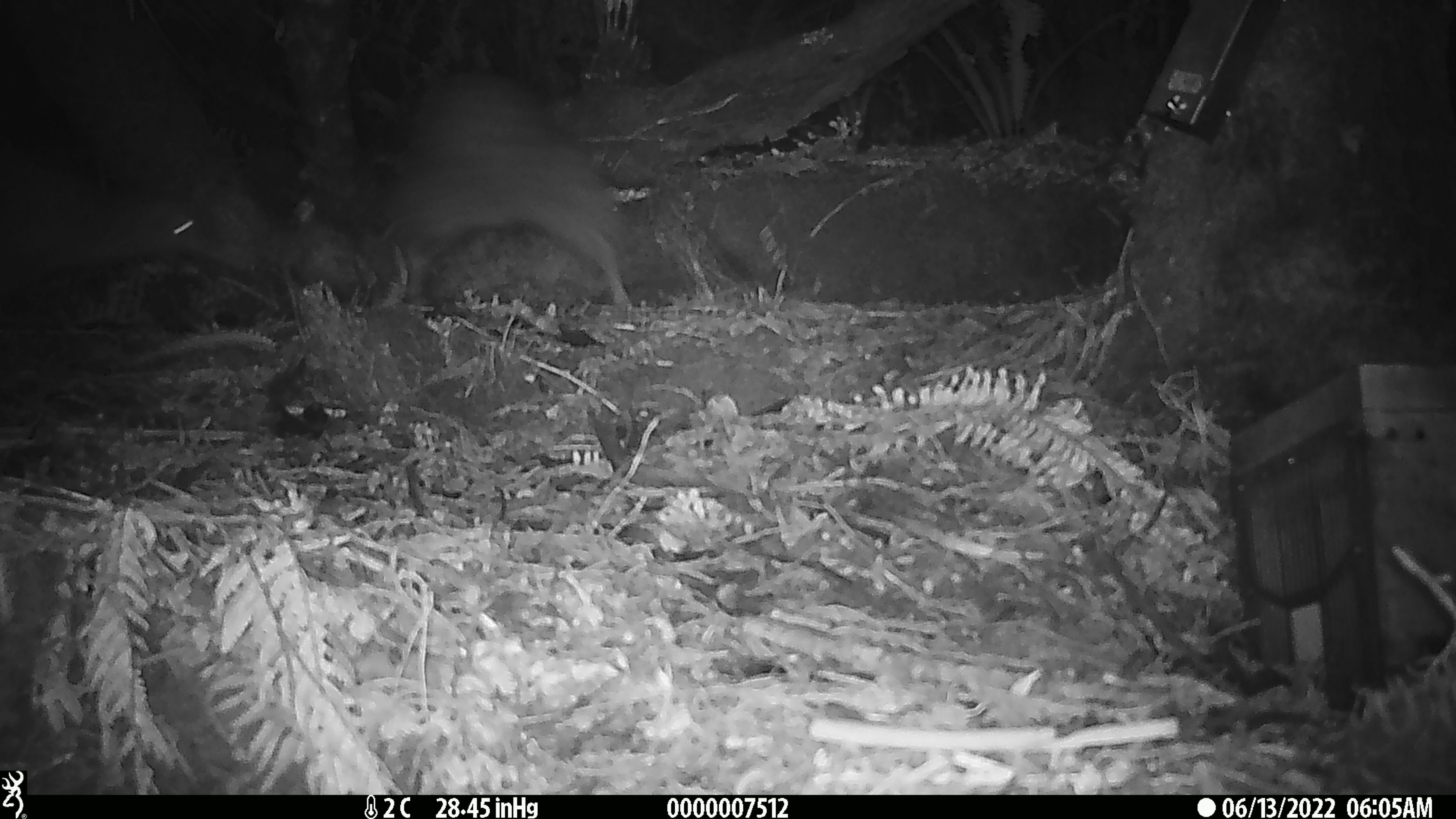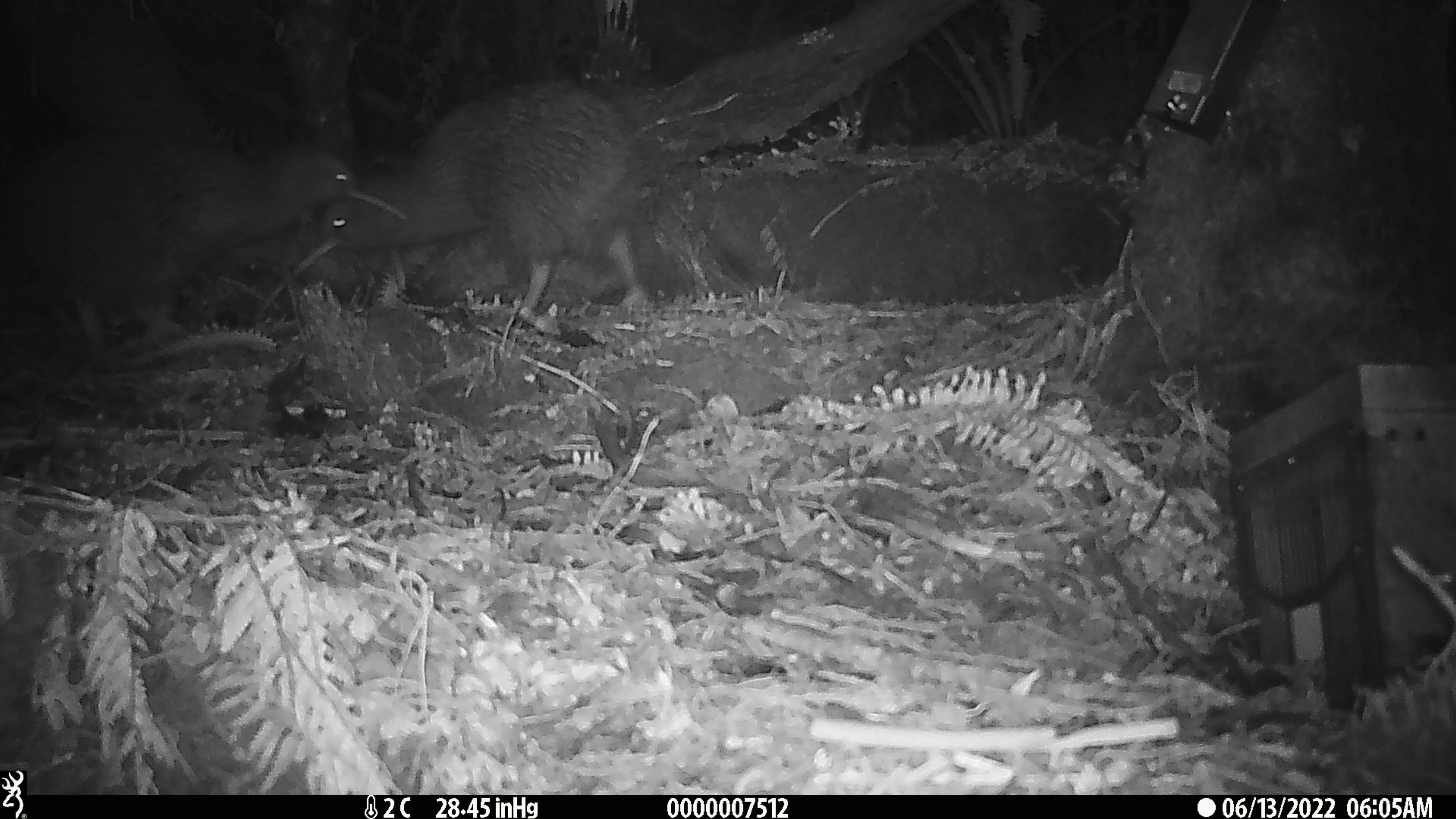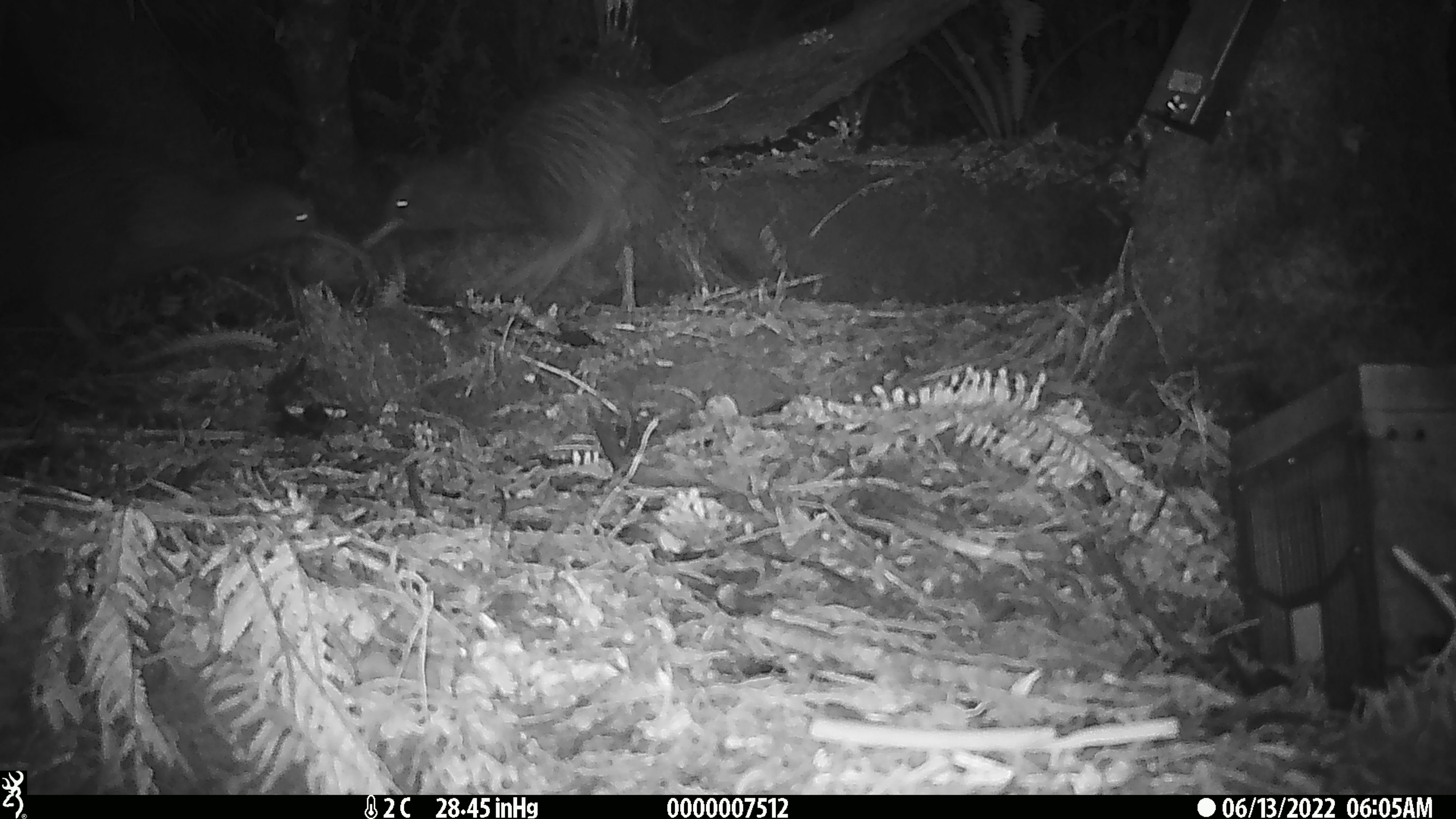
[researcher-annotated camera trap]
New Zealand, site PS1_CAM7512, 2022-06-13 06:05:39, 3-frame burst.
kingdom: Animalia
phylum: Chordata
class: Aves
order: Apterygiformes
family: Apterygidae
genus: Apteryx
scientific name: Apteryx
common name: kiwi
Kiwi (Apteryx).